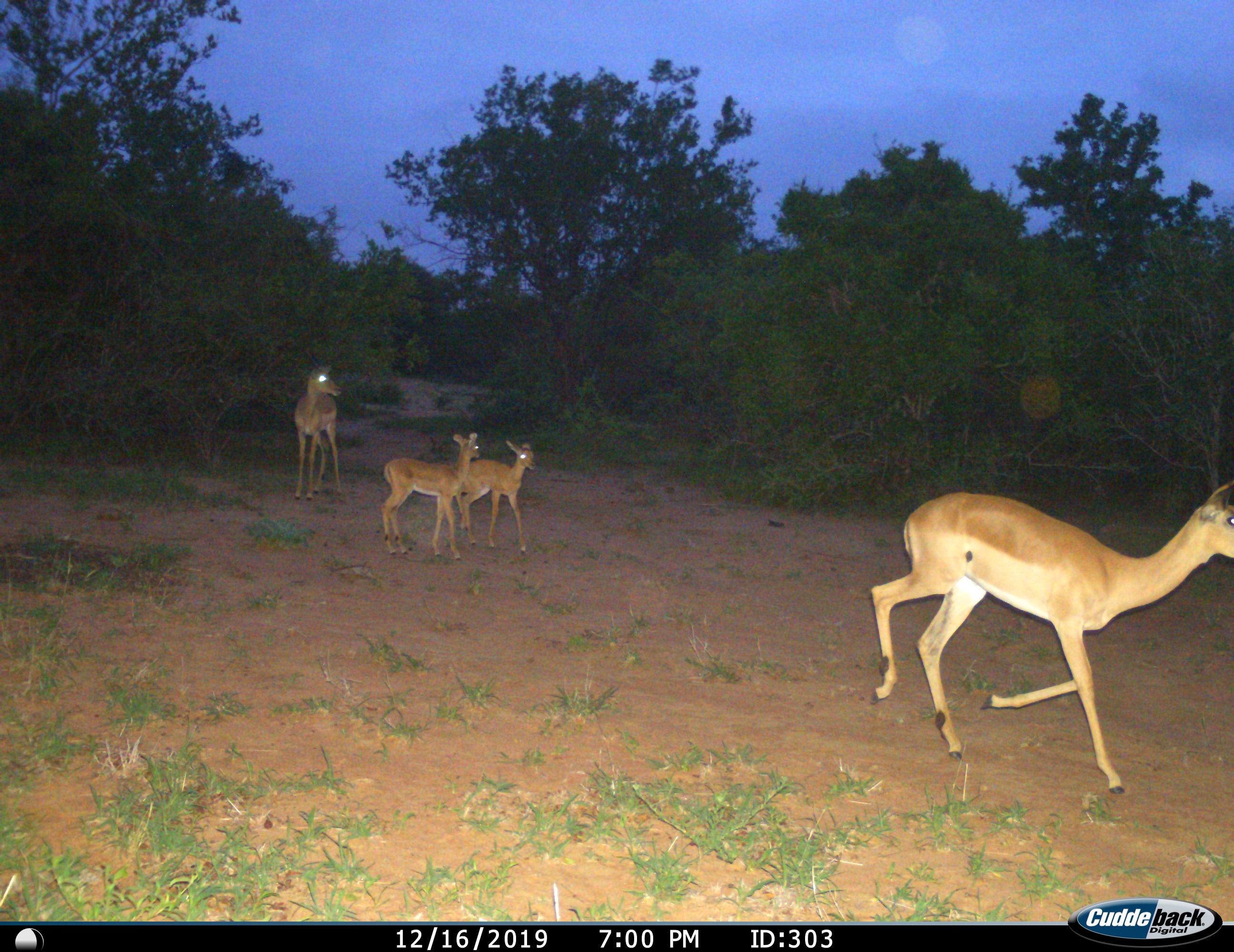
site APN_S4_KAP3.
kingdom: Animalia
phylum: Chordata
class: Mammalia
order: Artiodactyla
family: Bovidae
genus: Aepyceros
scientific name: Aepyceros melampus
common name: impala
Impala (Aepyceros melampus), count 4. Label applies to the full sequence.